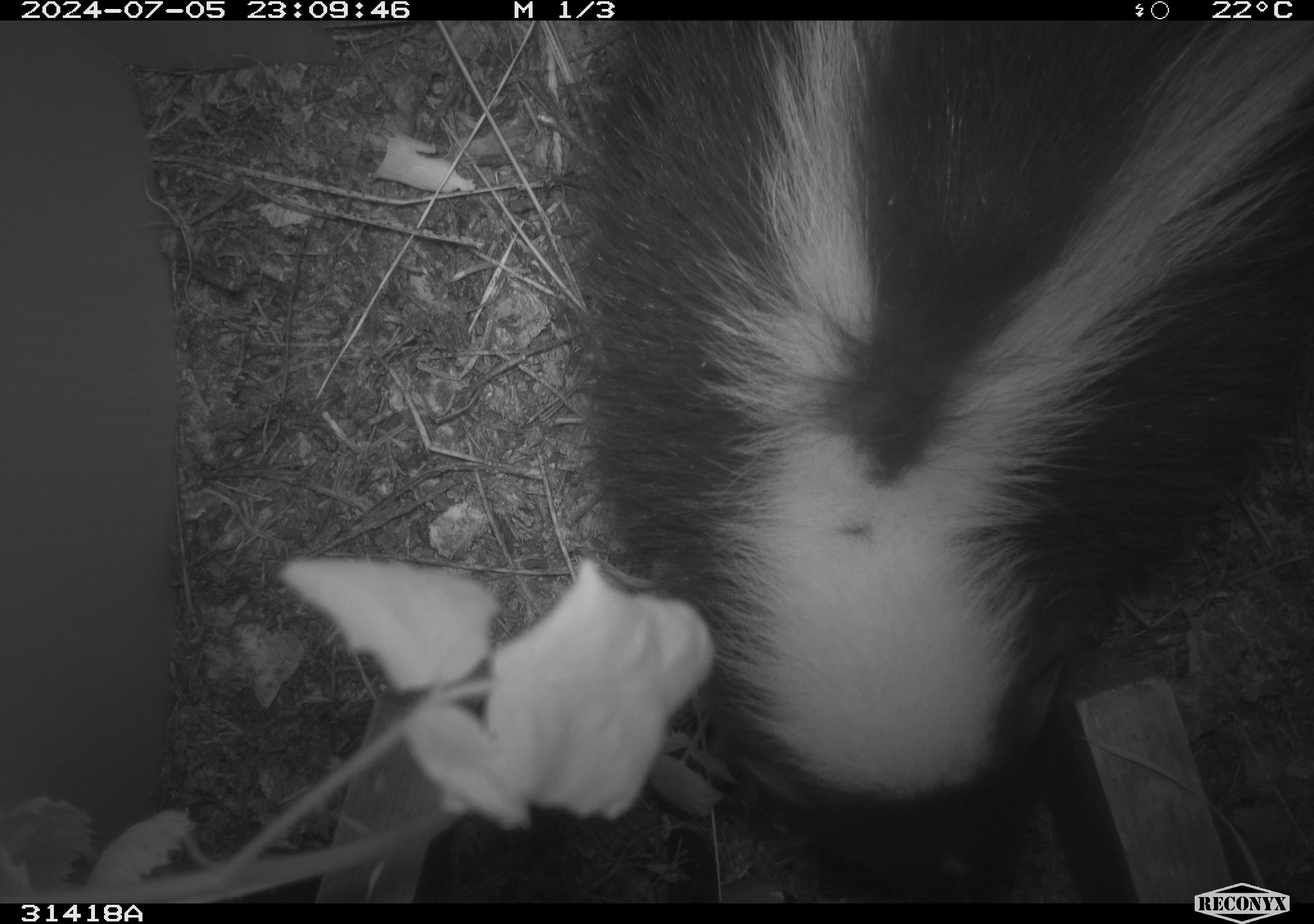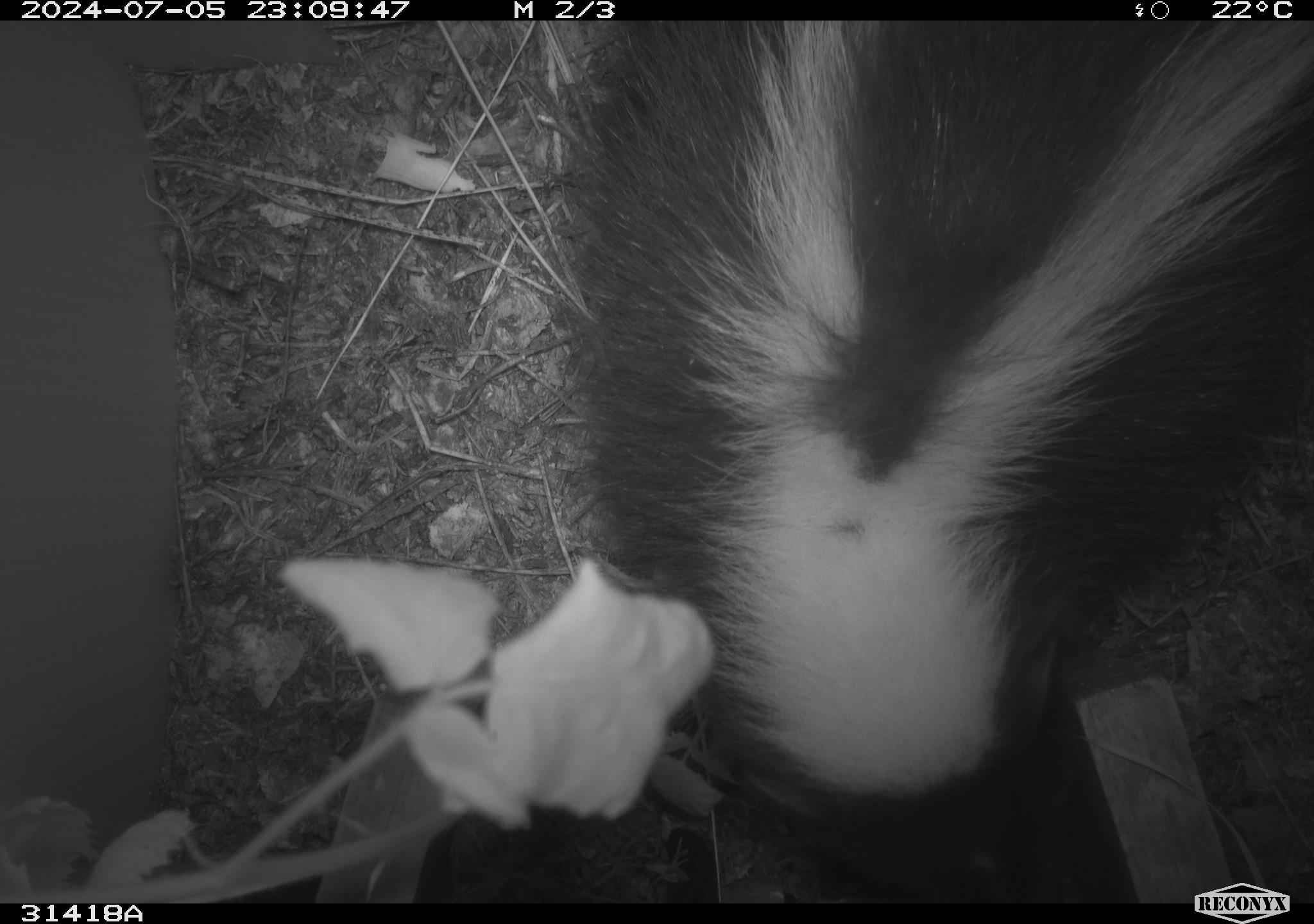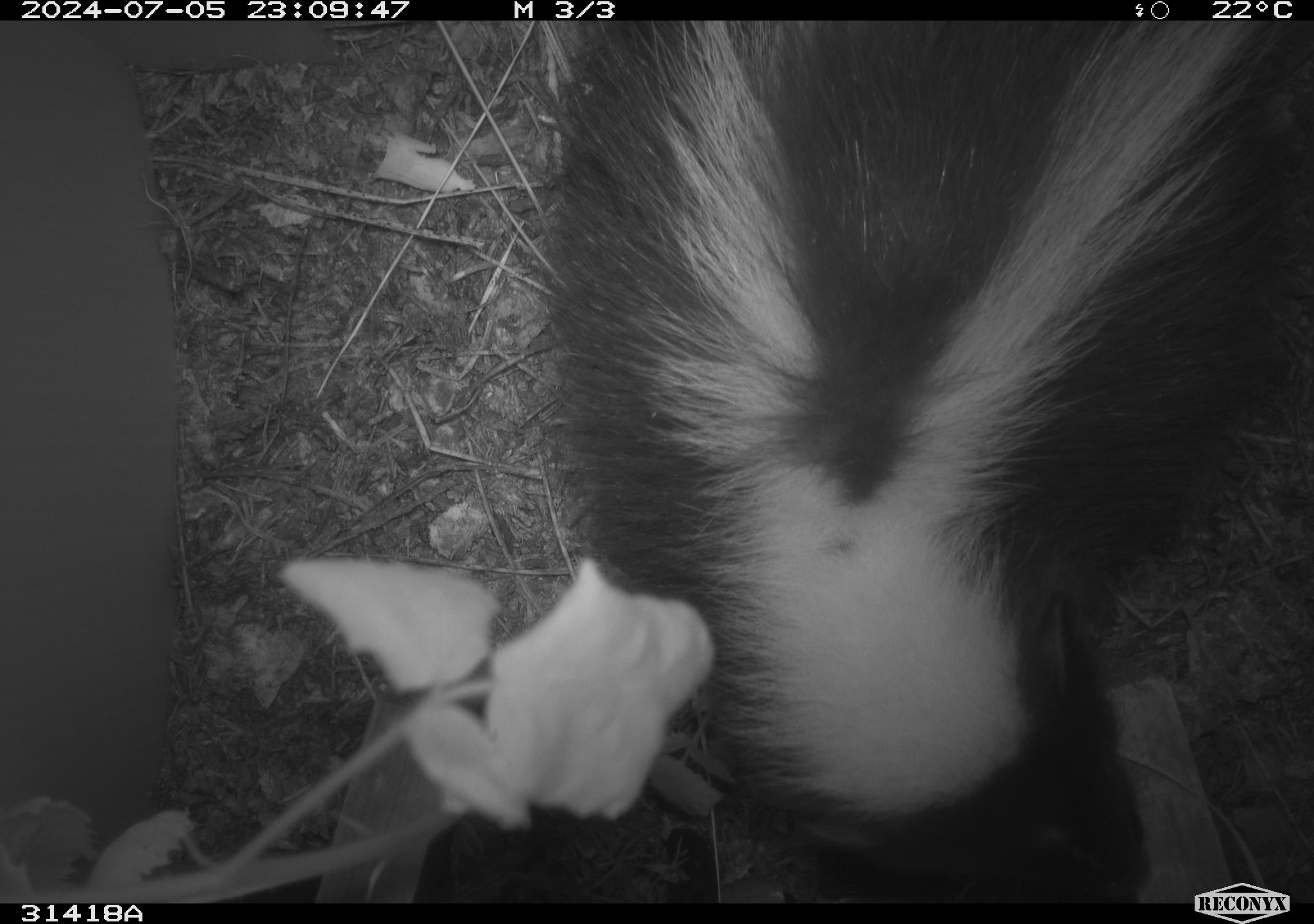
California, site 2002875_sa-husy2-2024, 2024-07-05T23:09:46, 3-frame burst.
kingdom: Animalia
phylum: Chordata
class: Mammalia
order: Carnivora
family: Mephitidae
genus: Mephitis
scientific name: Mephitis mephitis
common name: striped skunk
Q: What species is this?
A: Striped skunk (Mephitis mephitis).